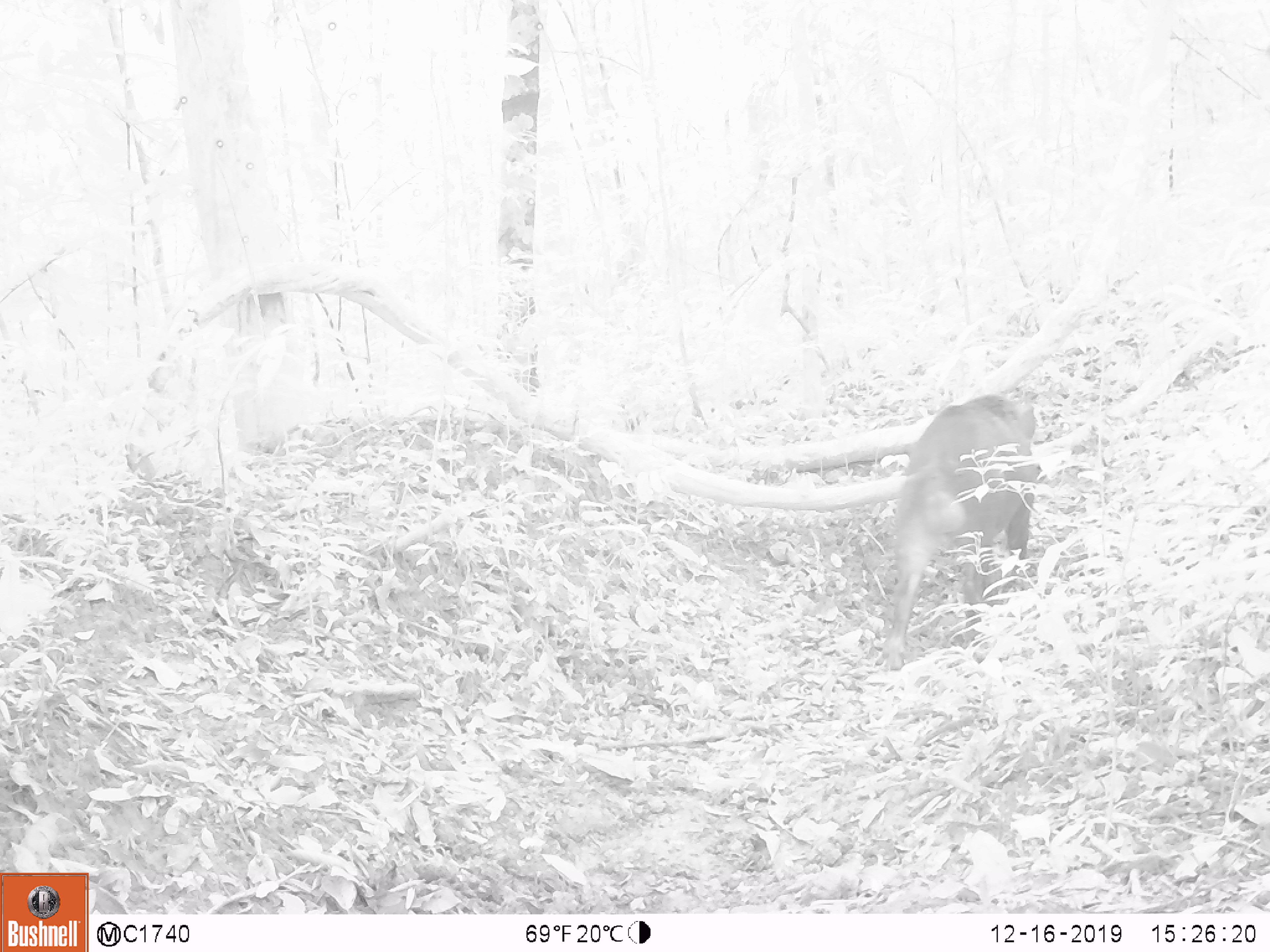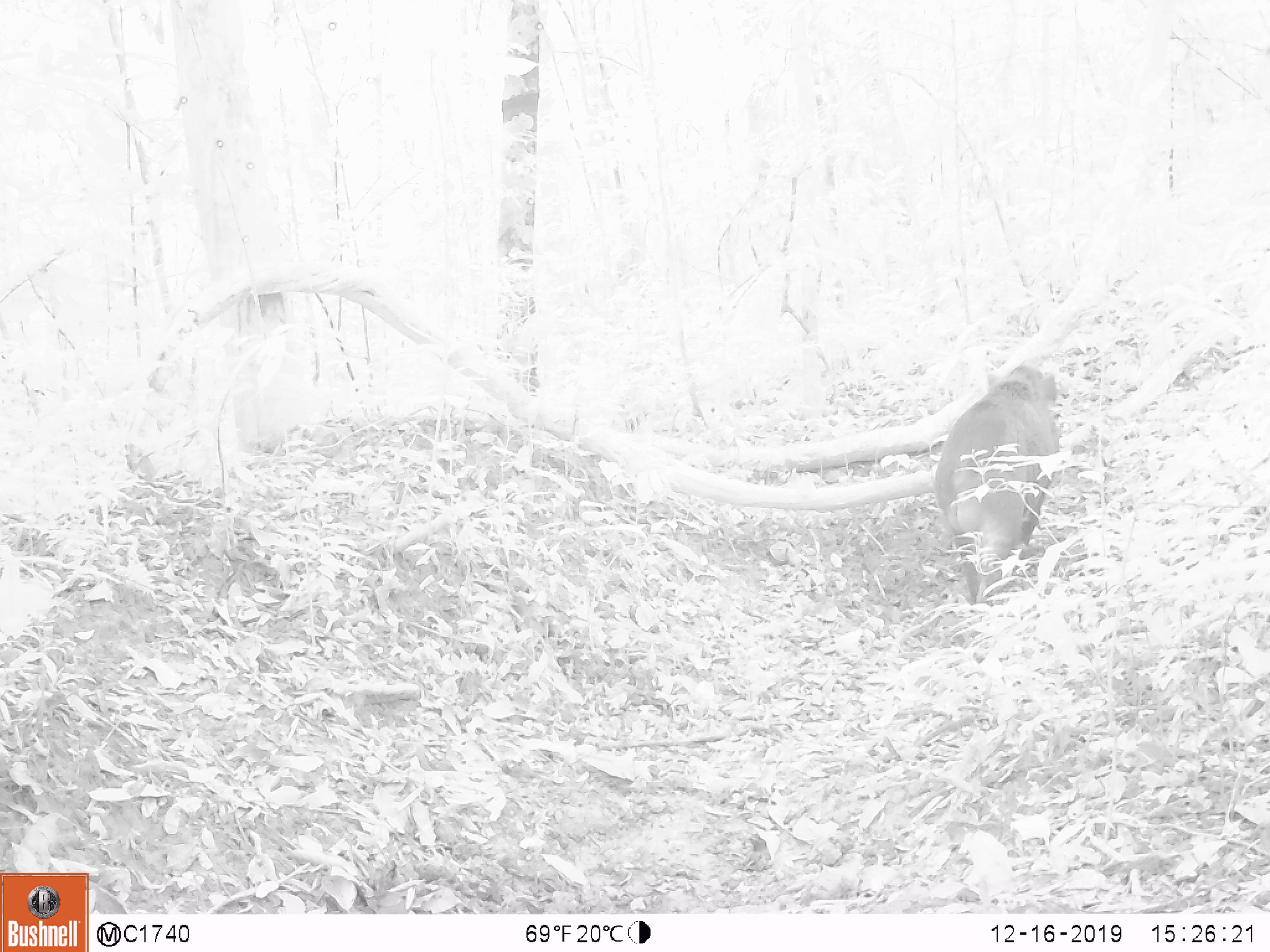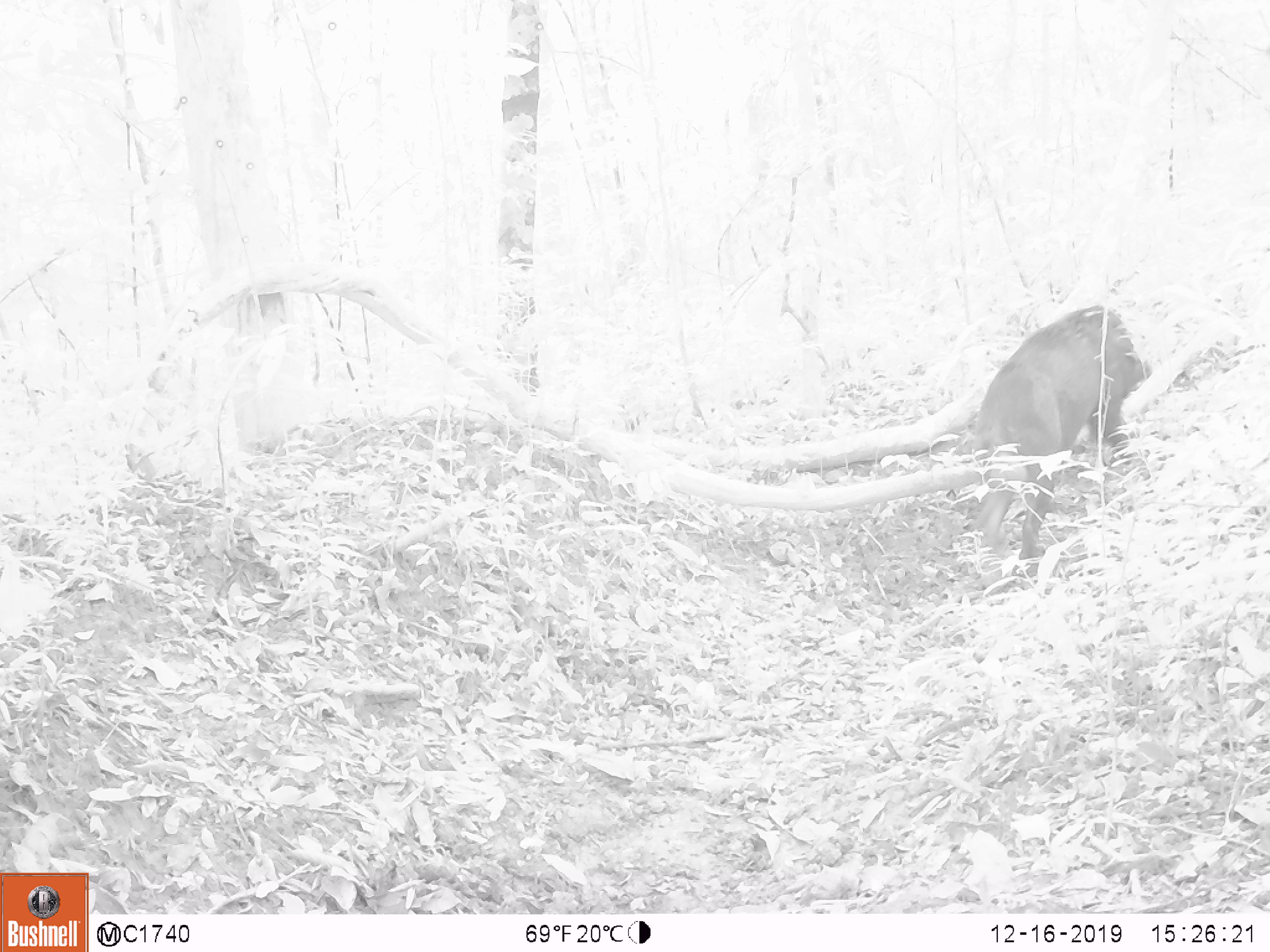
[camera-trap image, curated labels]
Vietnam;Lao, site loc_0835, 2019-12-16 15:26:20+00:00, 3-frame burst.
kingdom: Animalia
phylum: Chordata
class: Mammalia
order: Artiodactyla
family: Suidae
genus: Sus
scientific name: Sus scrofa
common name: eurasian wild pig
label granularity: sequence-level